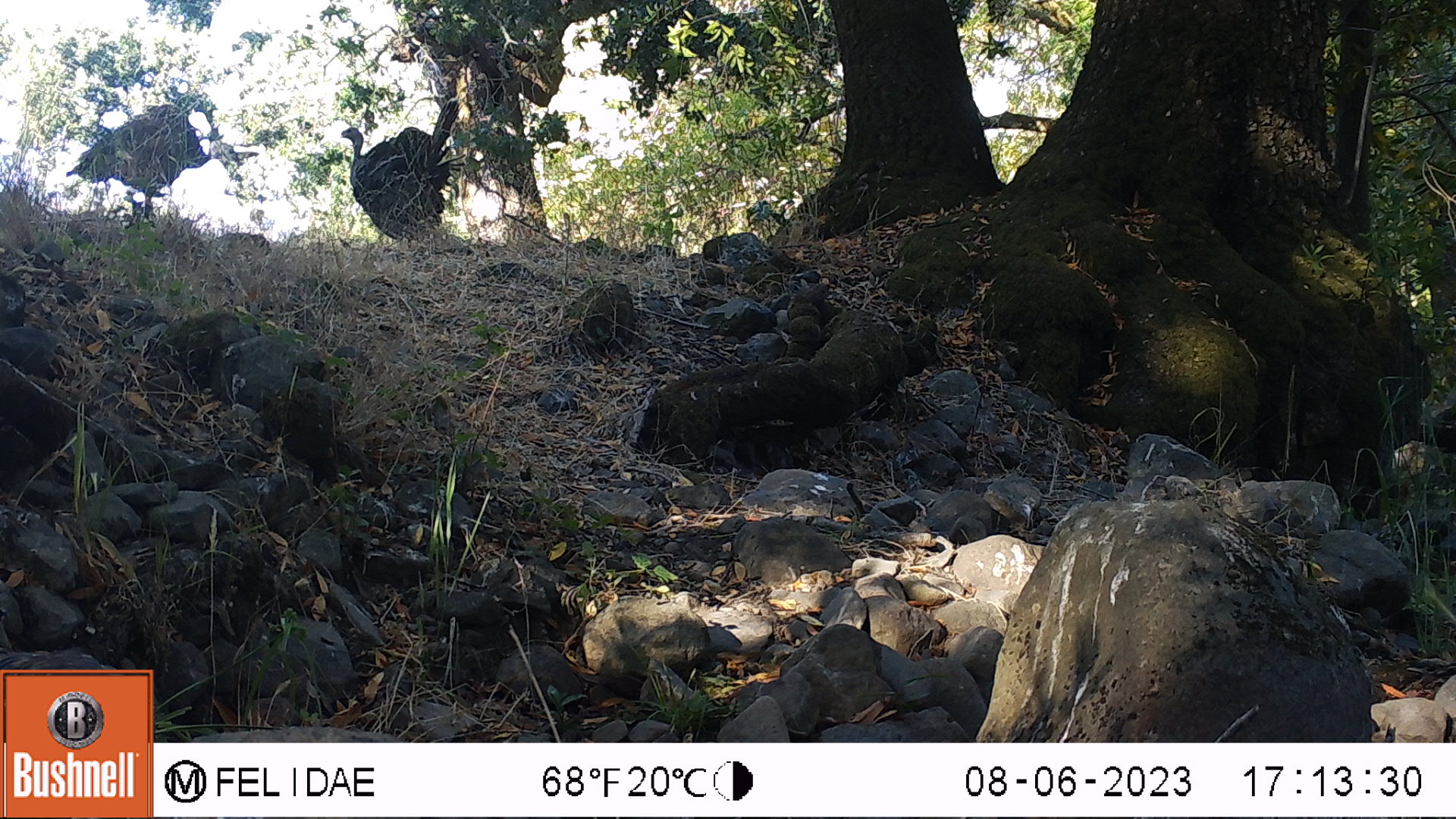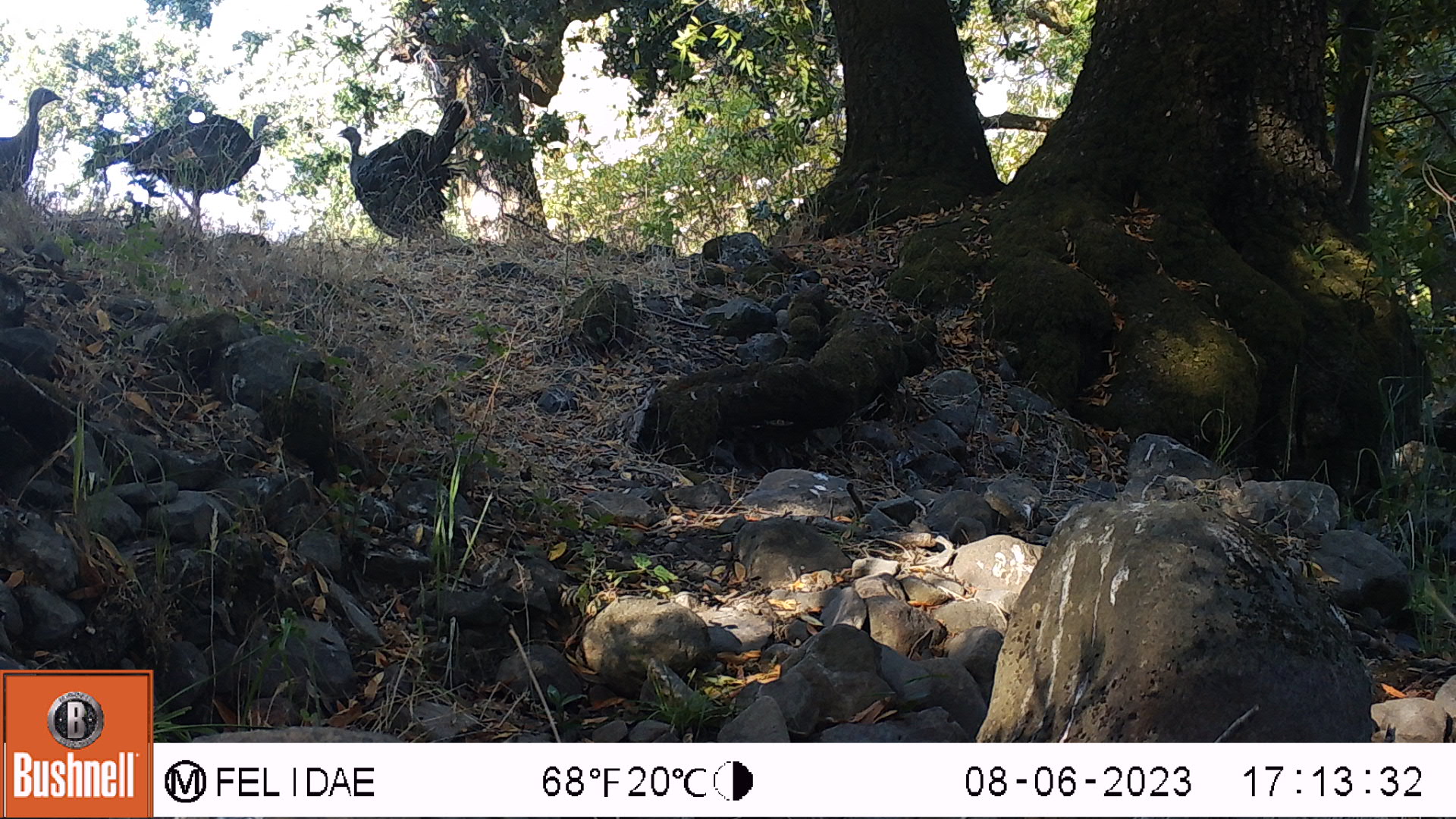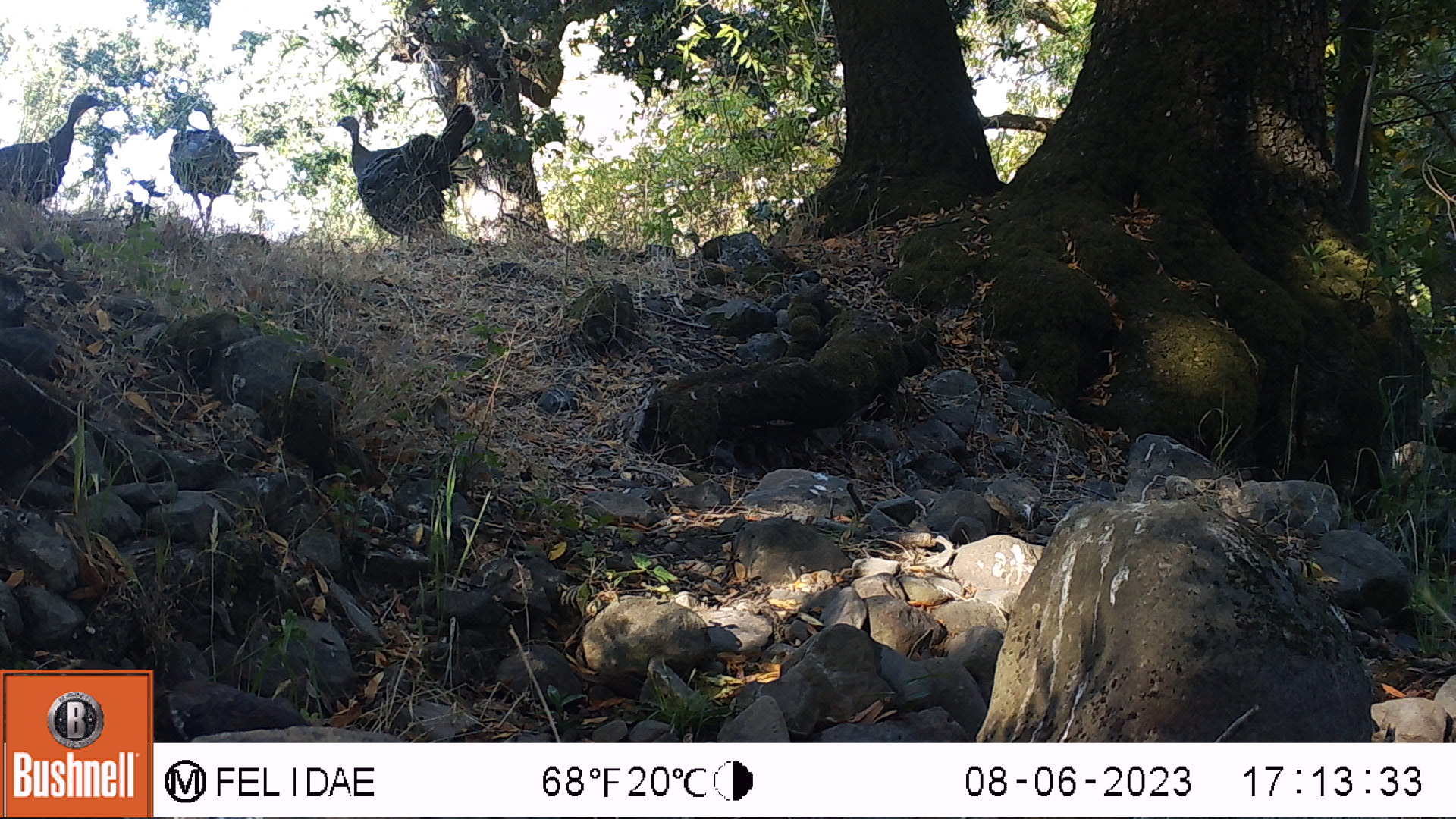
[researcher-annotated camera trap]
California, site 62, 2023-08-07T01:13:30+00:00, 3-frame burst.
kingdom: Animalia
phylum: Chordata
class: Aves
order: Galliformes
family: Phasianidae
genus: Meleagris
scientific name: Meleagris gallopavo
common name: turkey